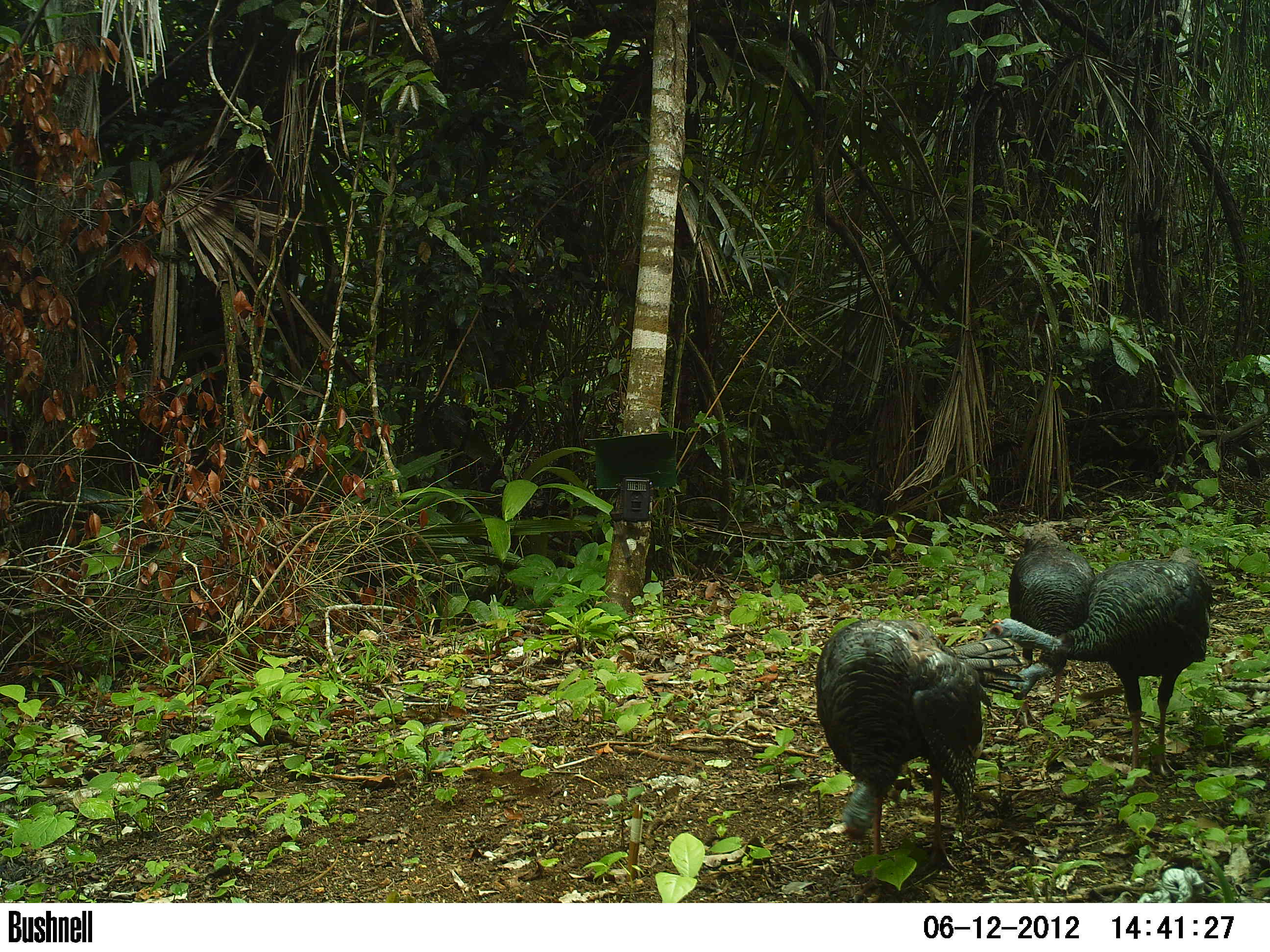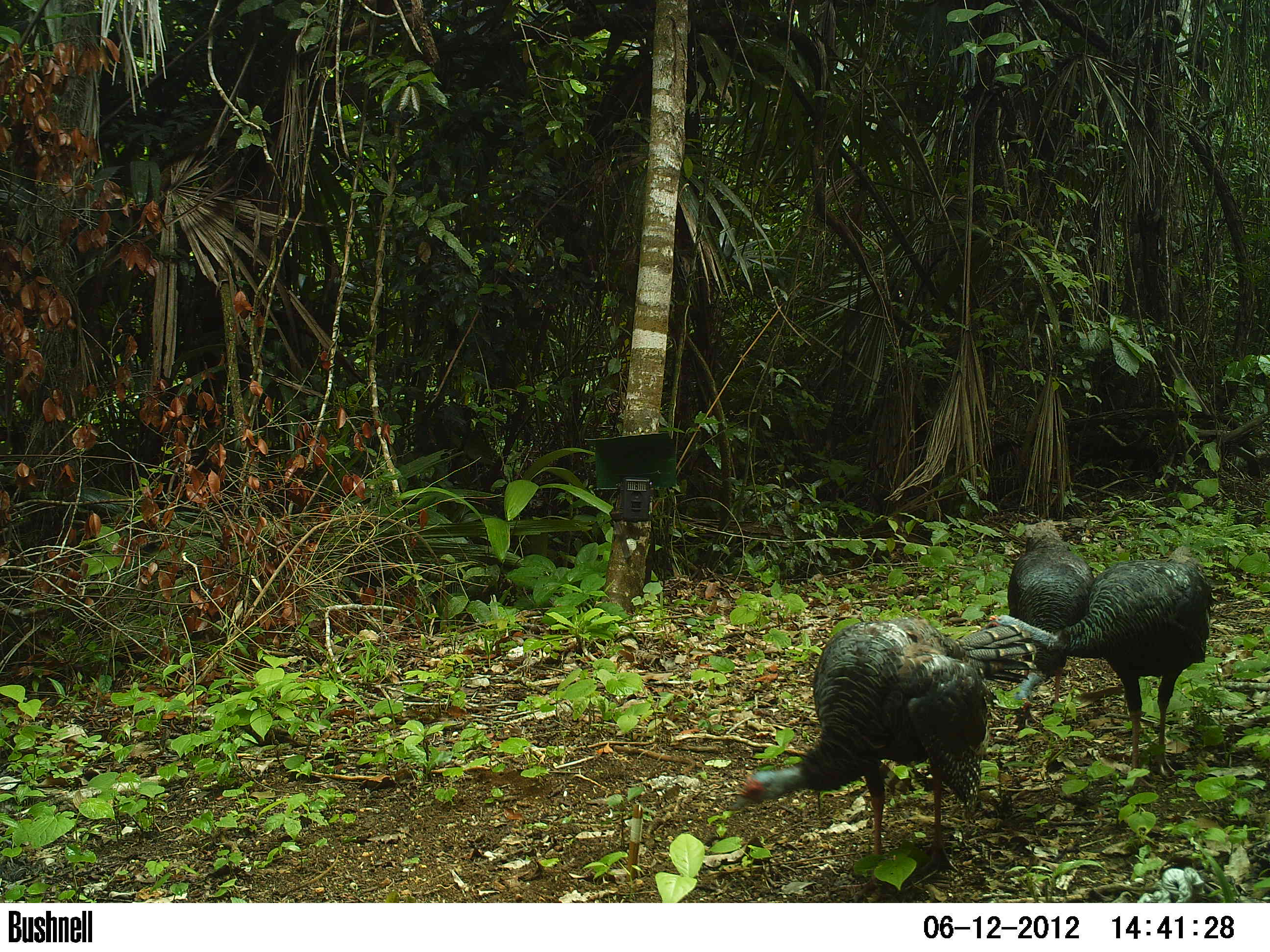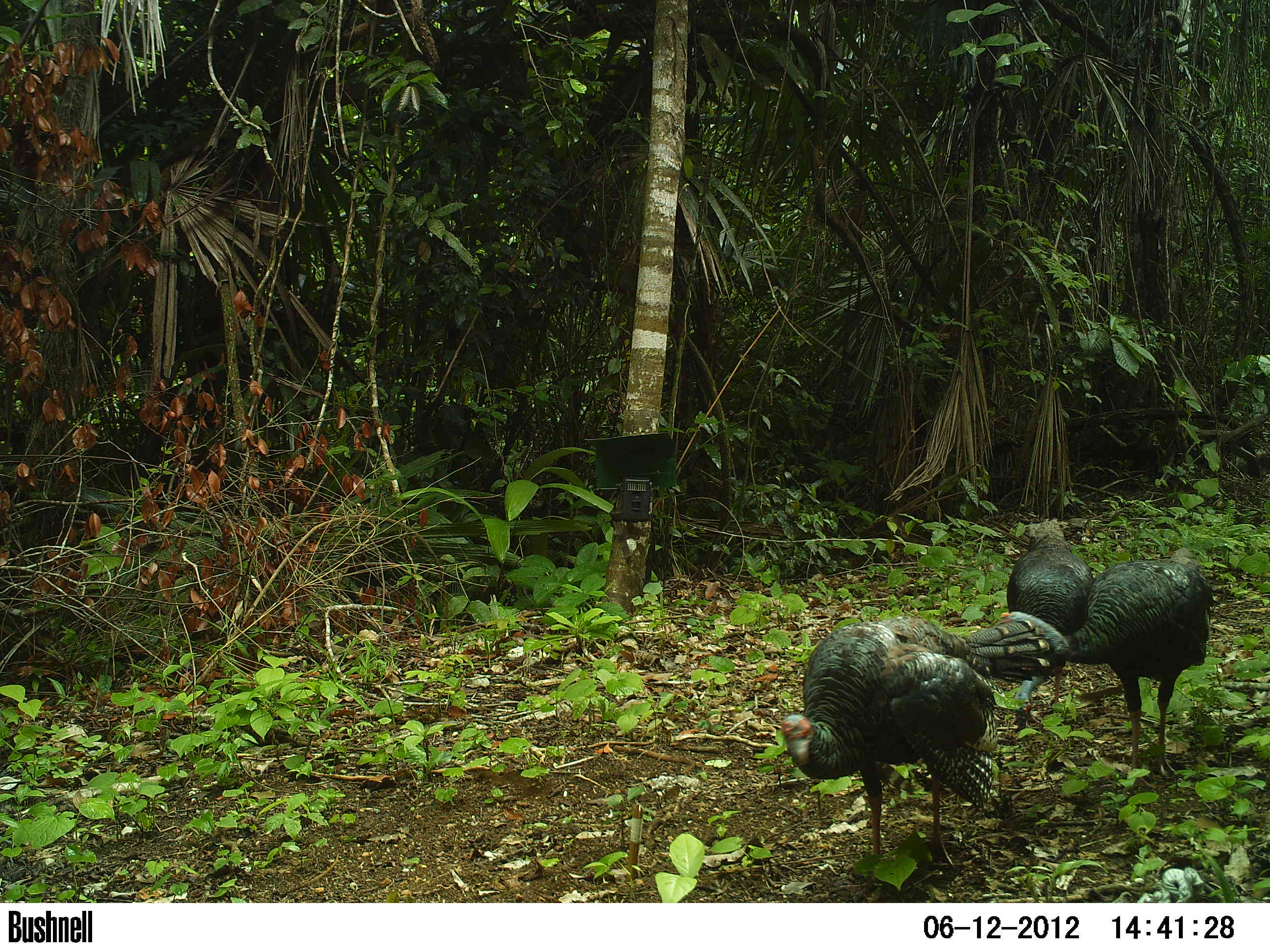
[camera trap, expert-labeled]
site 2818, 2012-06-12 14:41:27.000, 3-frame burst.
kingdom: Animalia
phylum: Chordata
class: Aves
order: Galliformes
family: Phasianidae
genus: Meleagris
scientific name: Meleagris ocellata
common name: ocellated turkey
Meleagris ocellata (ocellated turkey), count 5, age adult.